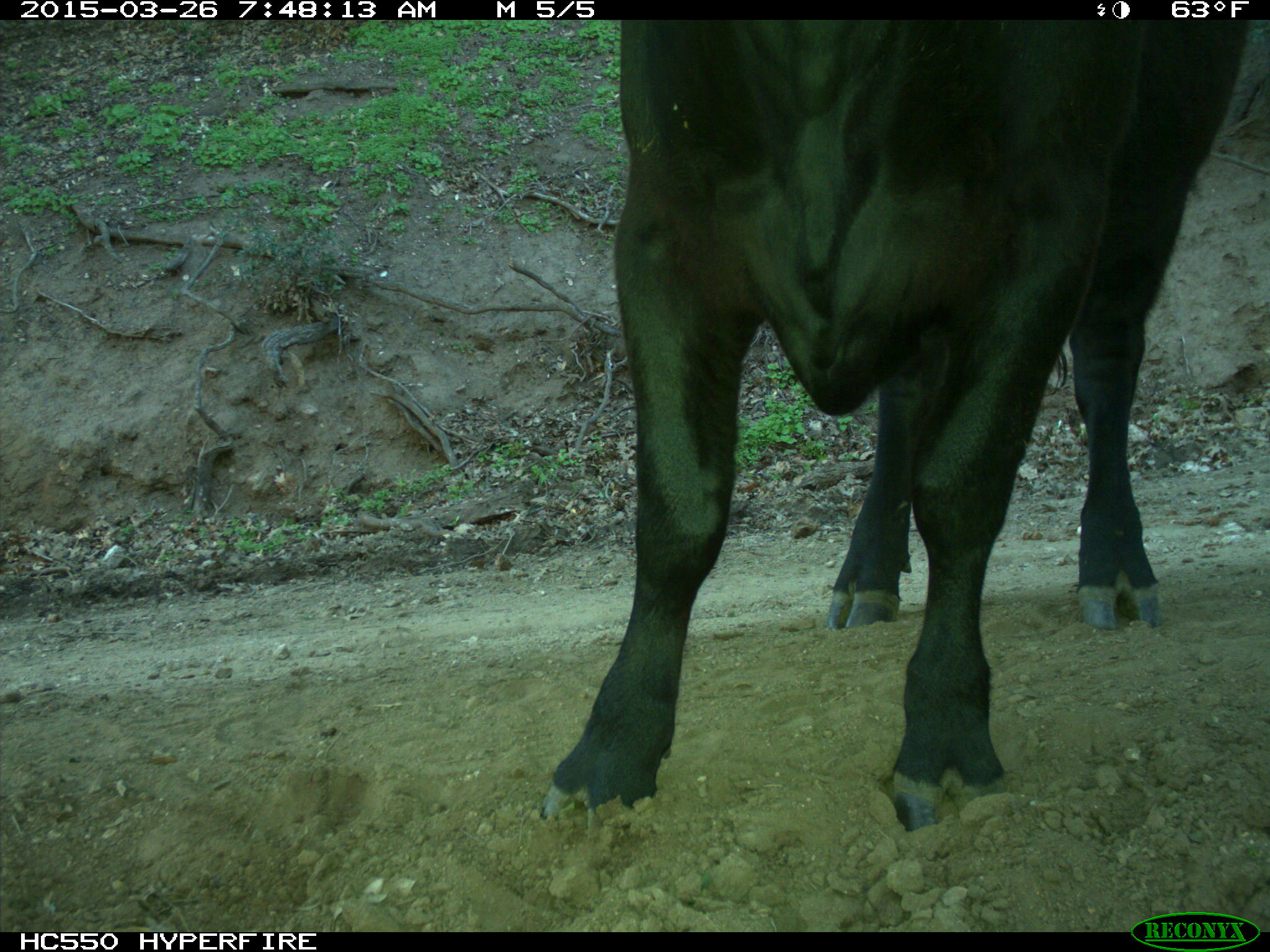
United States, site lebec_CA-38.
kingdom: Animalia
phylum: Chordata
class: Mammalia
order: Artiodactyla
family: Bovidae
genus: Bos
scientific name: Bos taurus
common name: domestic cow